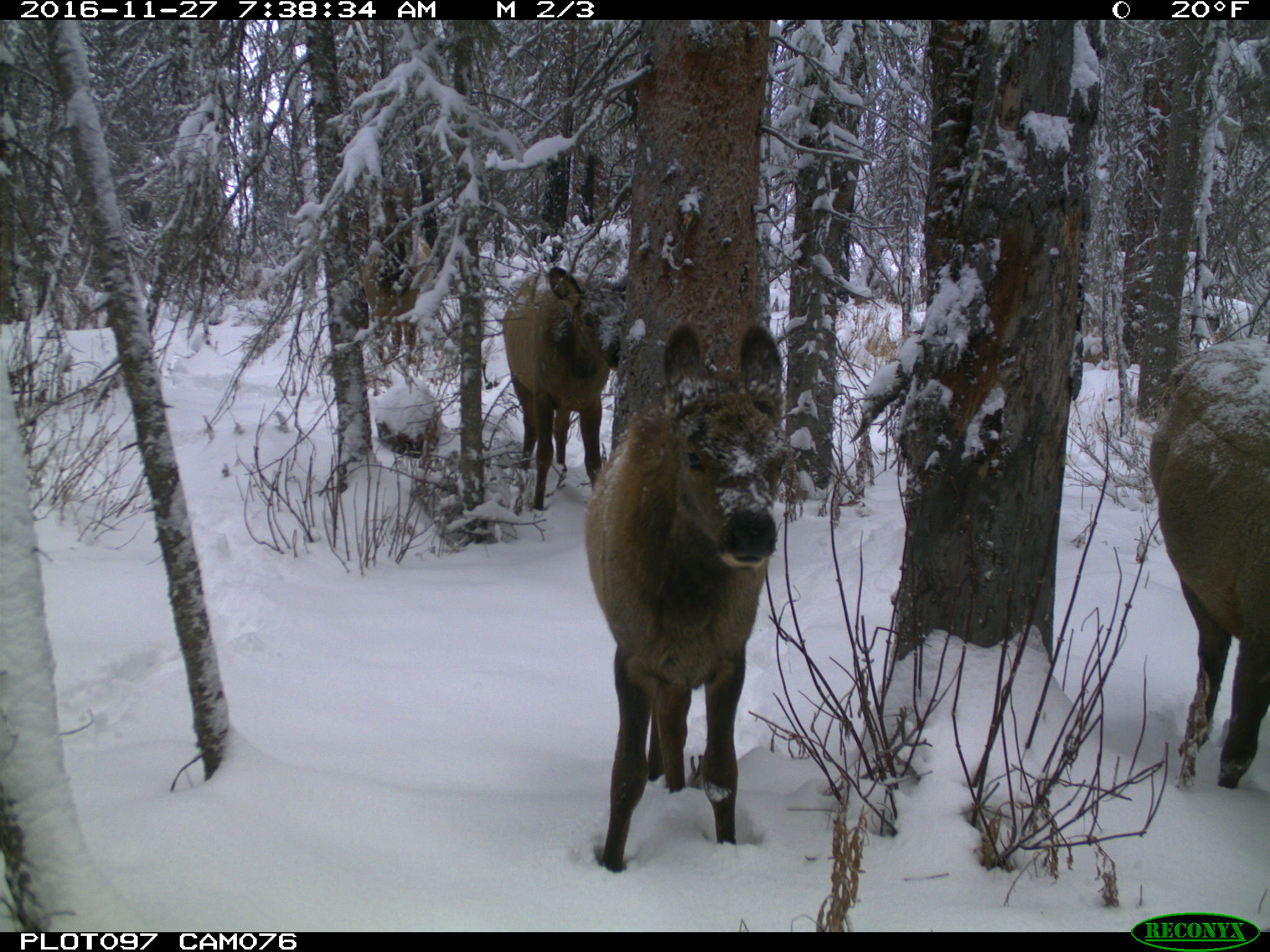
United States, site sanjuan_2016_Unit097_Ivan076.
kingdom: Animalia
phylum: Chordata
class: Mammalia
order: Artiodactyla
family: Cervidae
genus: Cervus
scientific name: Cervus elaphus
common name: red deer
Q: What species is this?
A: Cervus elaphus (red deer).